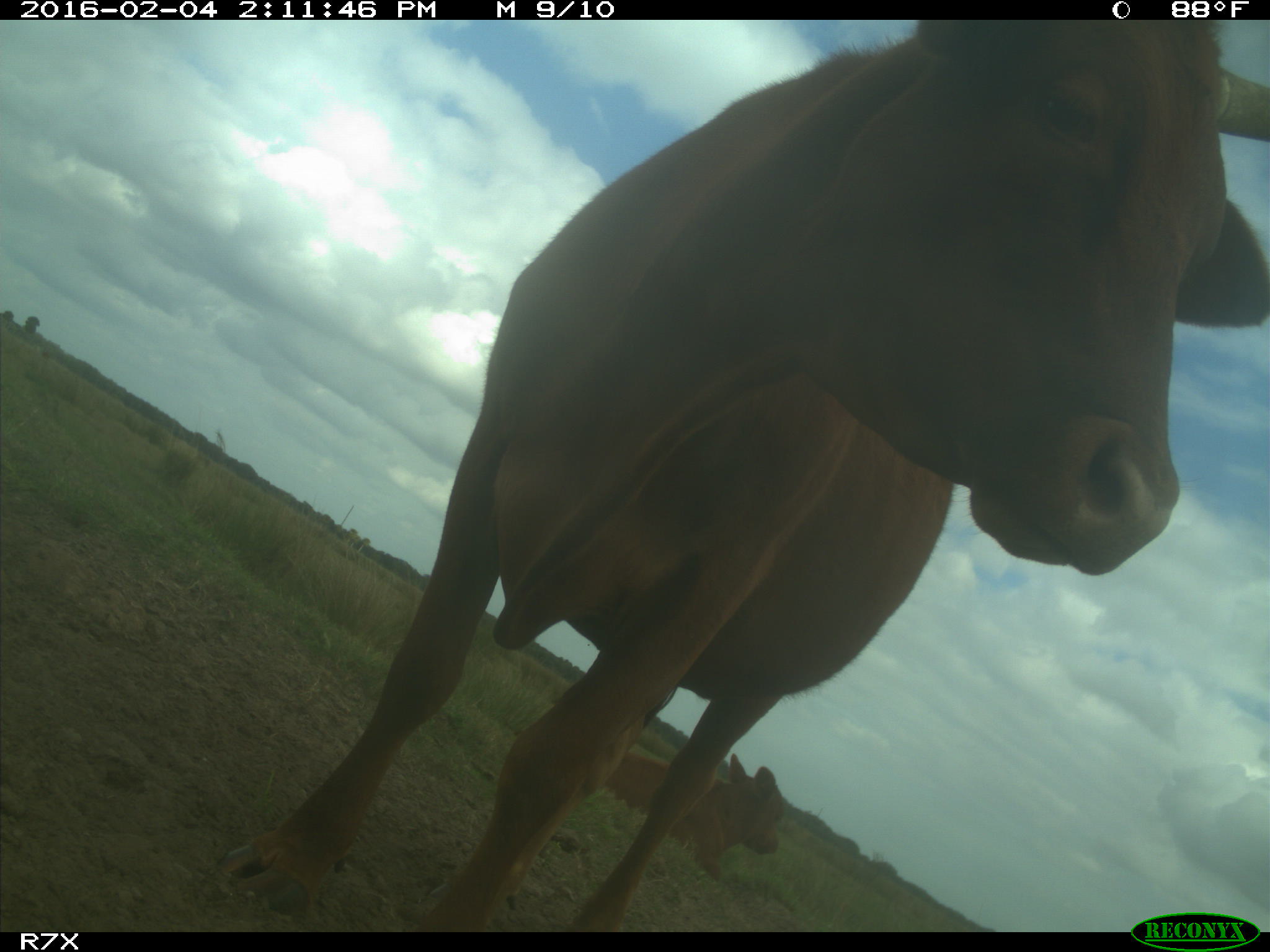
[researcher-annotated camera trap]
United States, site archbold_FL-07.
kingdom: Animalia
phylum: Chordata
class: Mammalia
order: Artiodactyla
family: Bovidae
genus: Bos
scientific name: Bos taurus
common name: domestic cow